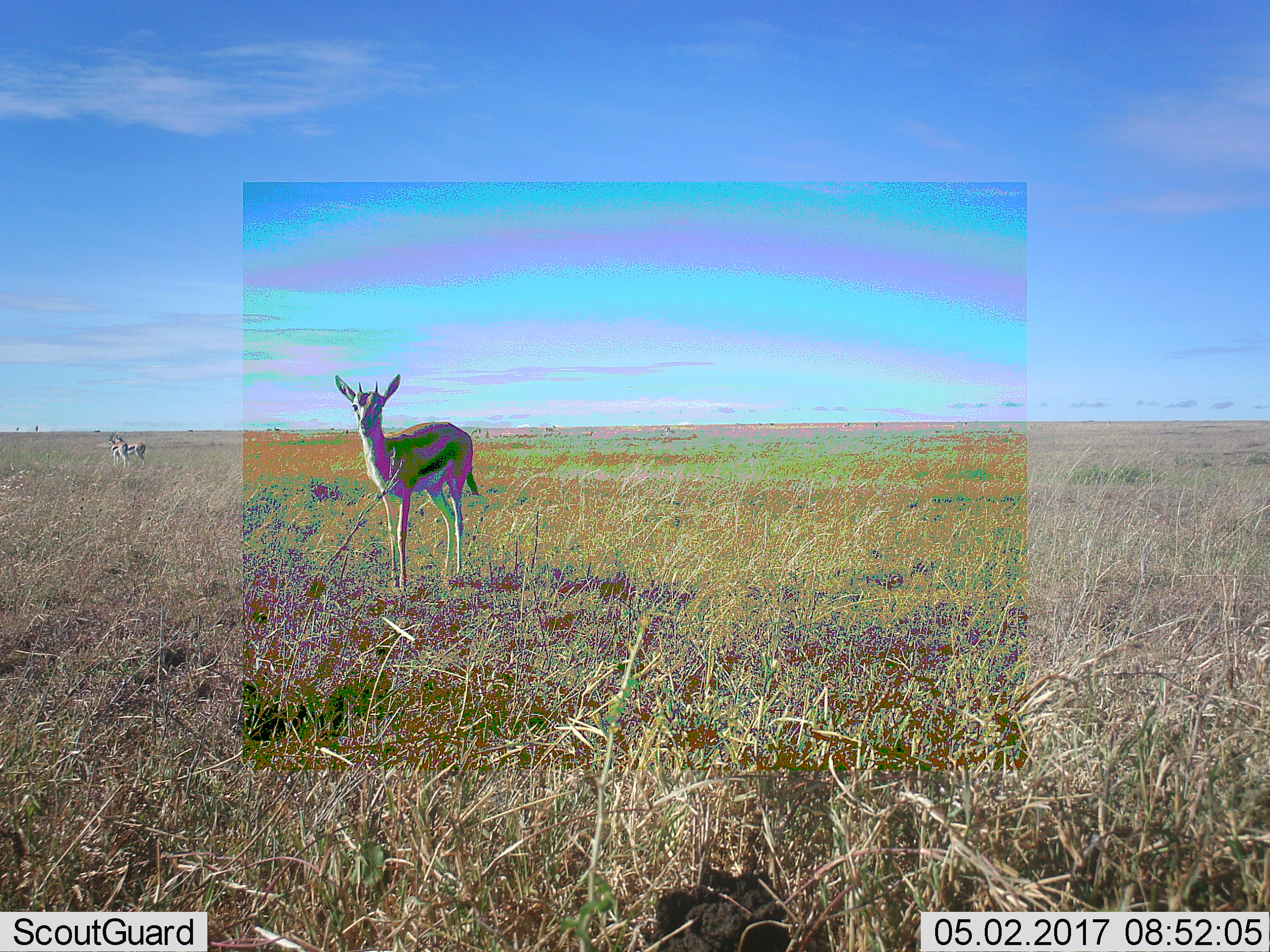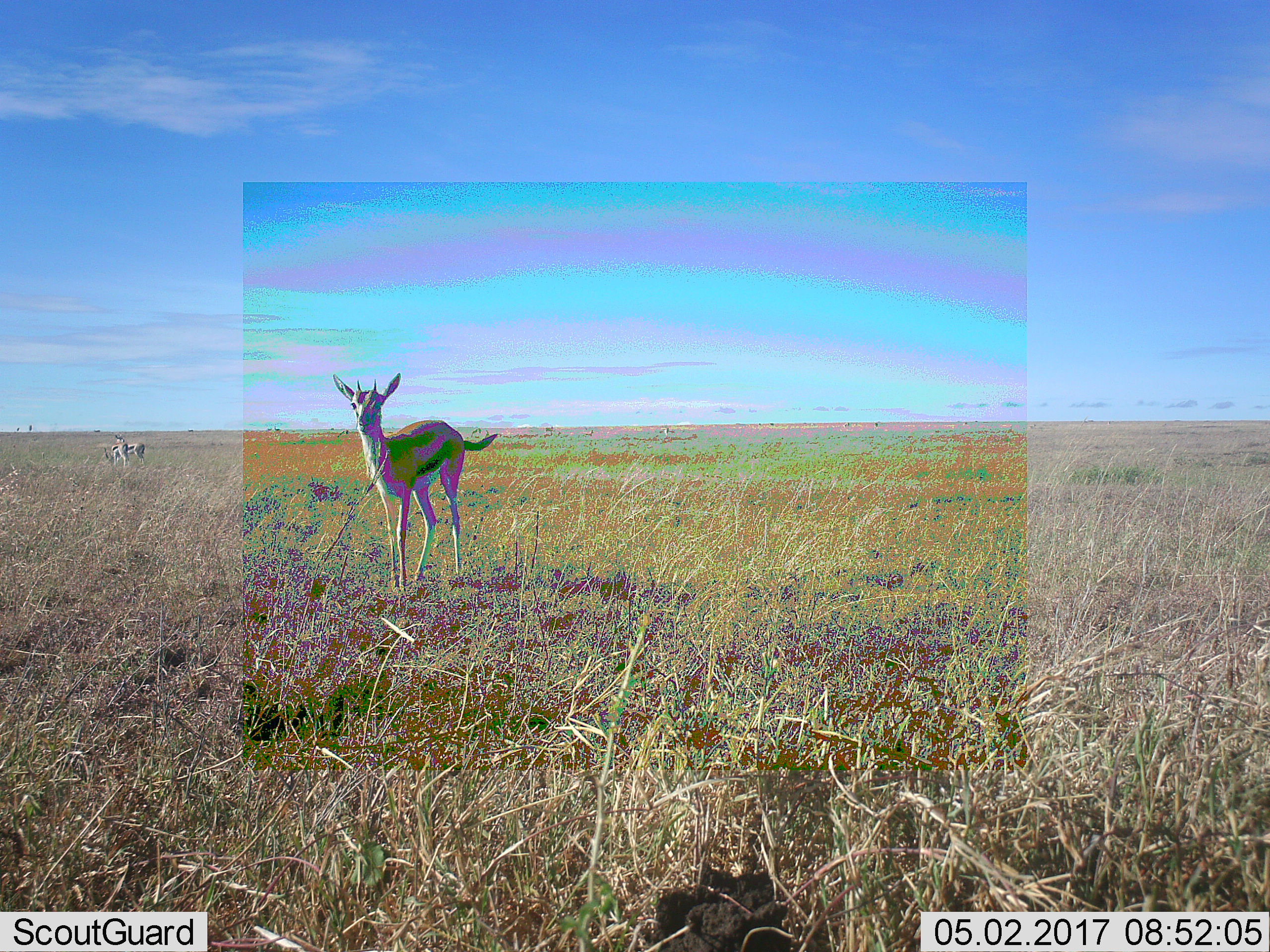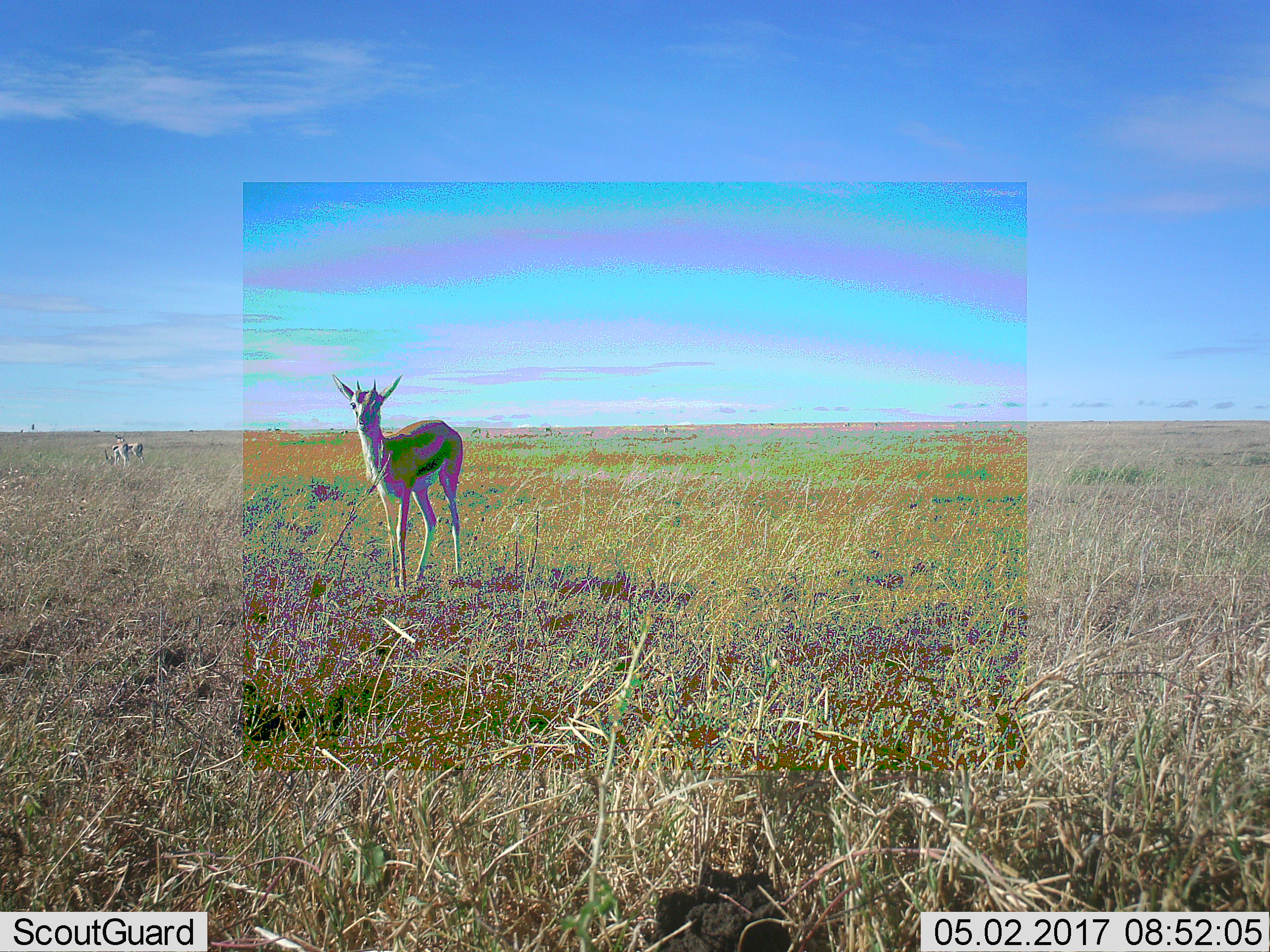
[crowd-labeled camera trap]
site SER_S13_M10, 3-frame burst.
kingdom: Animalia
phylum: Chordata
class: Mammalia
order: Artiodactyla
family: Bovidae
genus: Eudorcas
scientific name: Eudorcas thomsonii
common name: thomson's gazelle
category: gazellethomsons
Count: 3.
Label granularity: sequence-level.